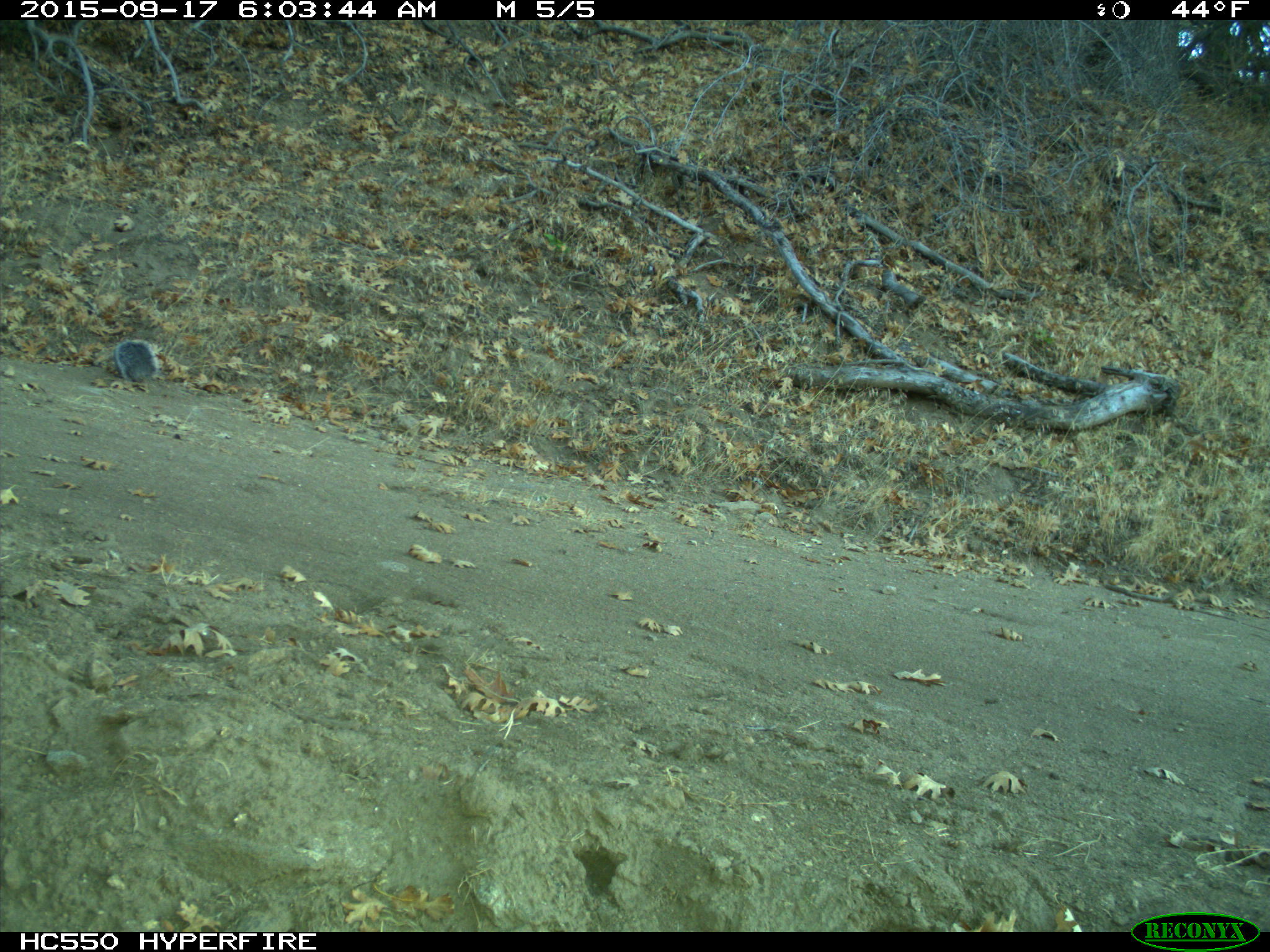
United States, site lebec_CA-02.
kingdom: Animalia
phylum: Chordata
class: Mammalia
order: Rodentia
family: Sciuridae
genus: Sciurus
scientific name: Sciurus carolinensis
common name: eastern gray squirrel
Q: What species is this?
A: Sciurus carolinensis (eastern gray squirrel).